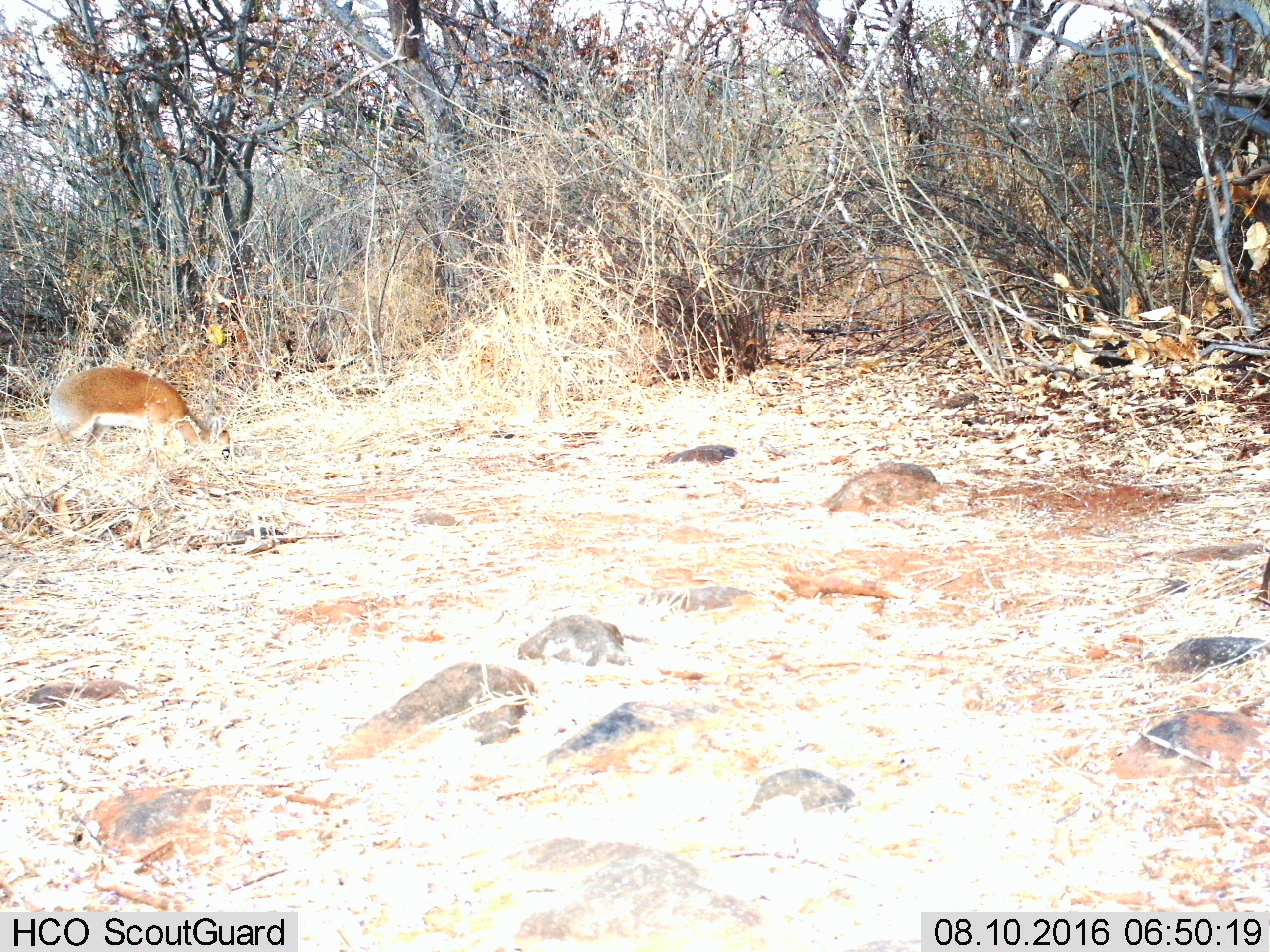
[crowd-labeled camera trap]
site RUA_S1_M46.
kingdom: Animalia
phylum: Chordata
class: Mammalia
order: Artiodactyla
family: Bovidae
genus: Madoqua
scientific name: Madoqua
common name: dik-dik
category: dikdik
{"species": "dikdik (dik-dik) (Madoqua)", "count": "1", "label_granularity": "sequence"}